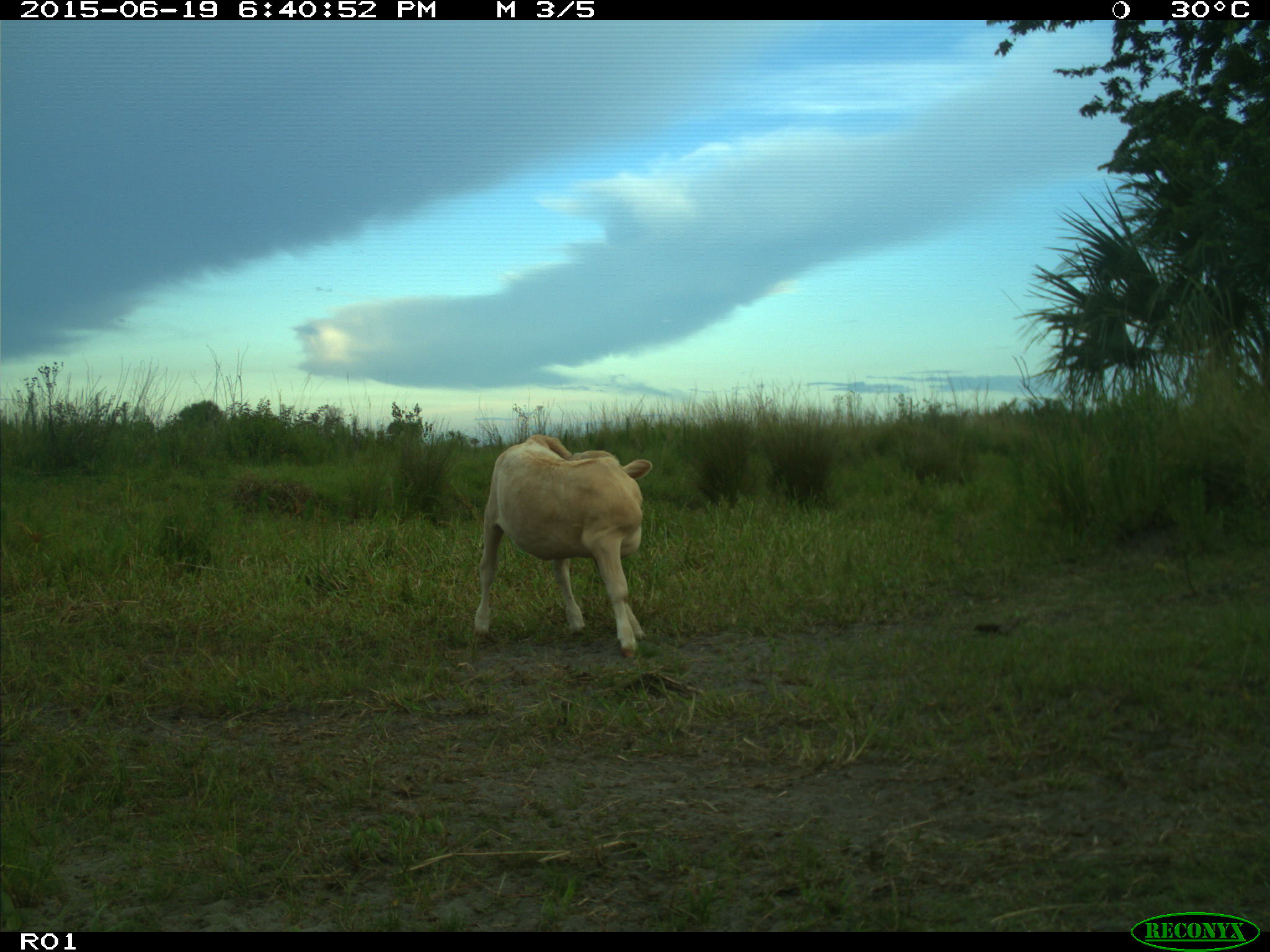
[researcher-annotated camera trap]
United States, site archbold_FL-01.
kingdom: Animalia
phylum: Chordata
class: Mammalia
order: Artiodactyla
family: Bovidae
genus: Bos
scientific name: Bos taurus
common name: domestic cow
Bos taurus (domestic cow).